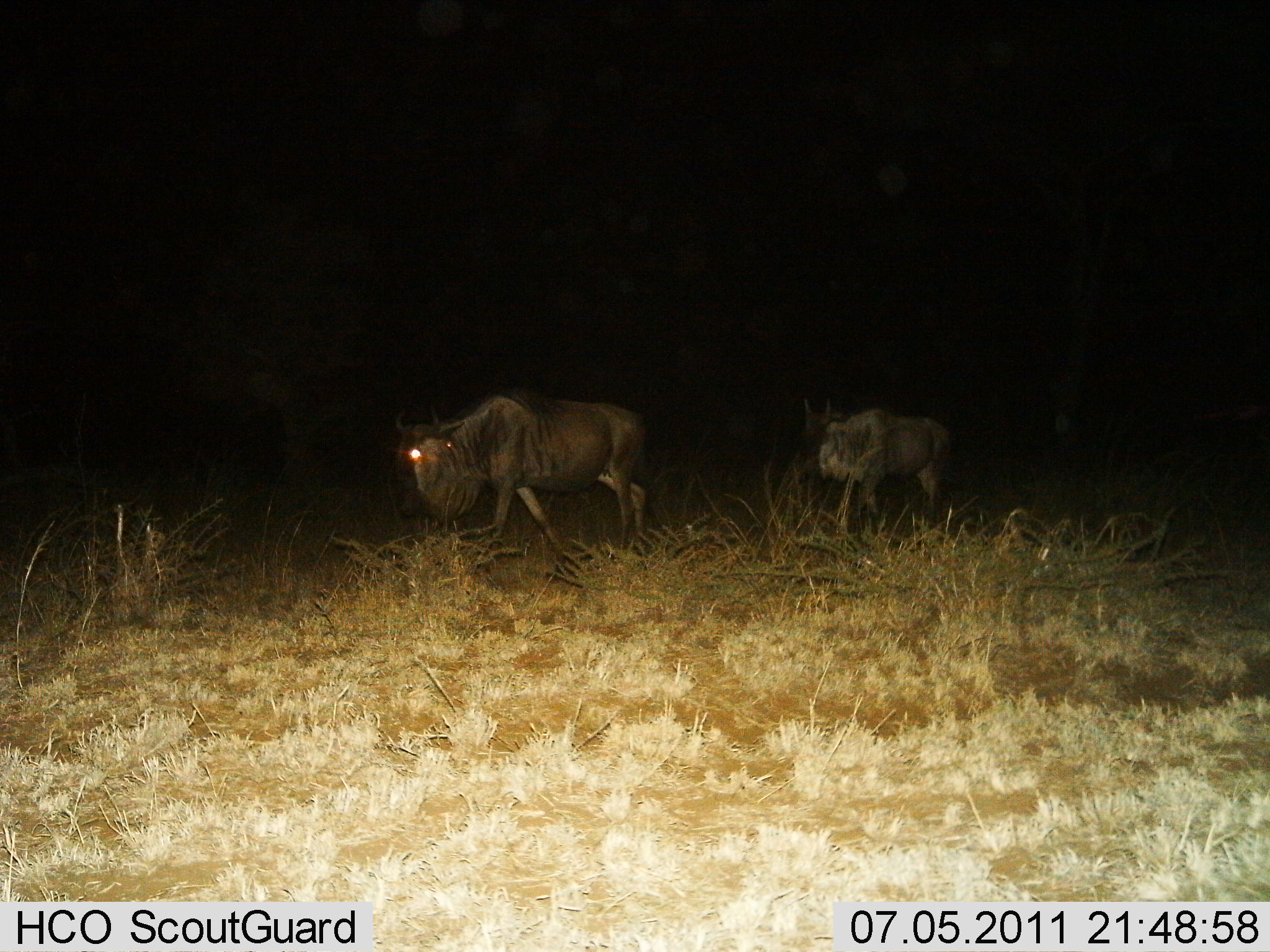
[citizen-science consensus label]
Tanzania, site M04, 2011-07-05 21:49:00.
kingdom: Animalia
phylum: Chordata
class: Mammalia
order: Artiodactyla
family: Bovidae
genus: Connochaetes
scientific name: Connochaetes taurinus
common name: blue wildebeest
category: wildebeest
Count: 2.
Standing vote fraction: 18%.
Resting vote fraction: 0%.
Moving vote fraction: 82%.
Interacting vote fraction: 0%.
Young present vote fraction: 9%.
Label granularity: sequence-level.